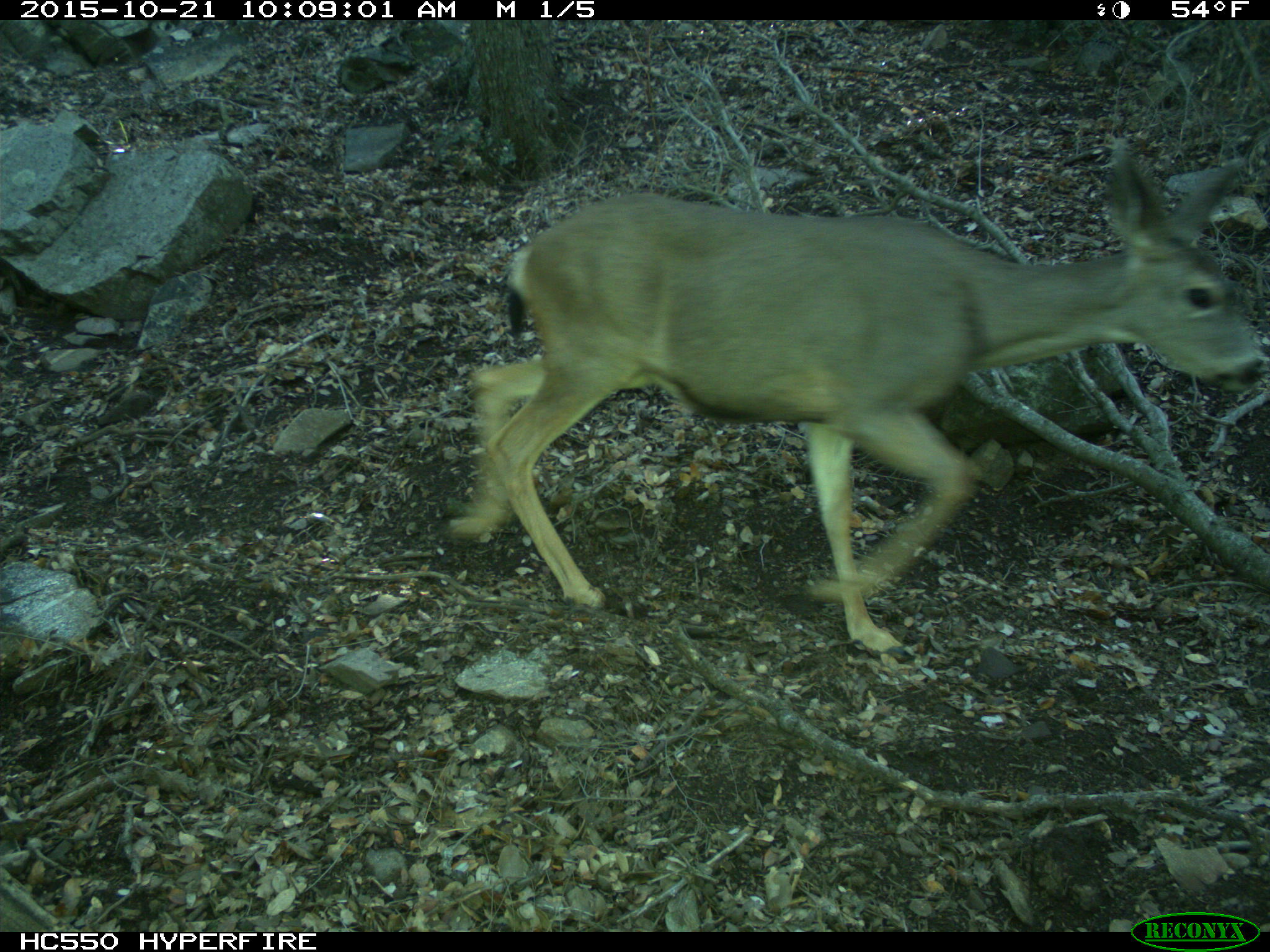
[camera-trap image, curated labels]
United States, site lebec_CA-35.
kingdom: Animalia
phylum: Chordata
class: Mammalia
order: Artiodactyla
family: Cervidae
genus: Odocoileus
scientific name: Odocoileus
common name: deer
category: unidentified deer